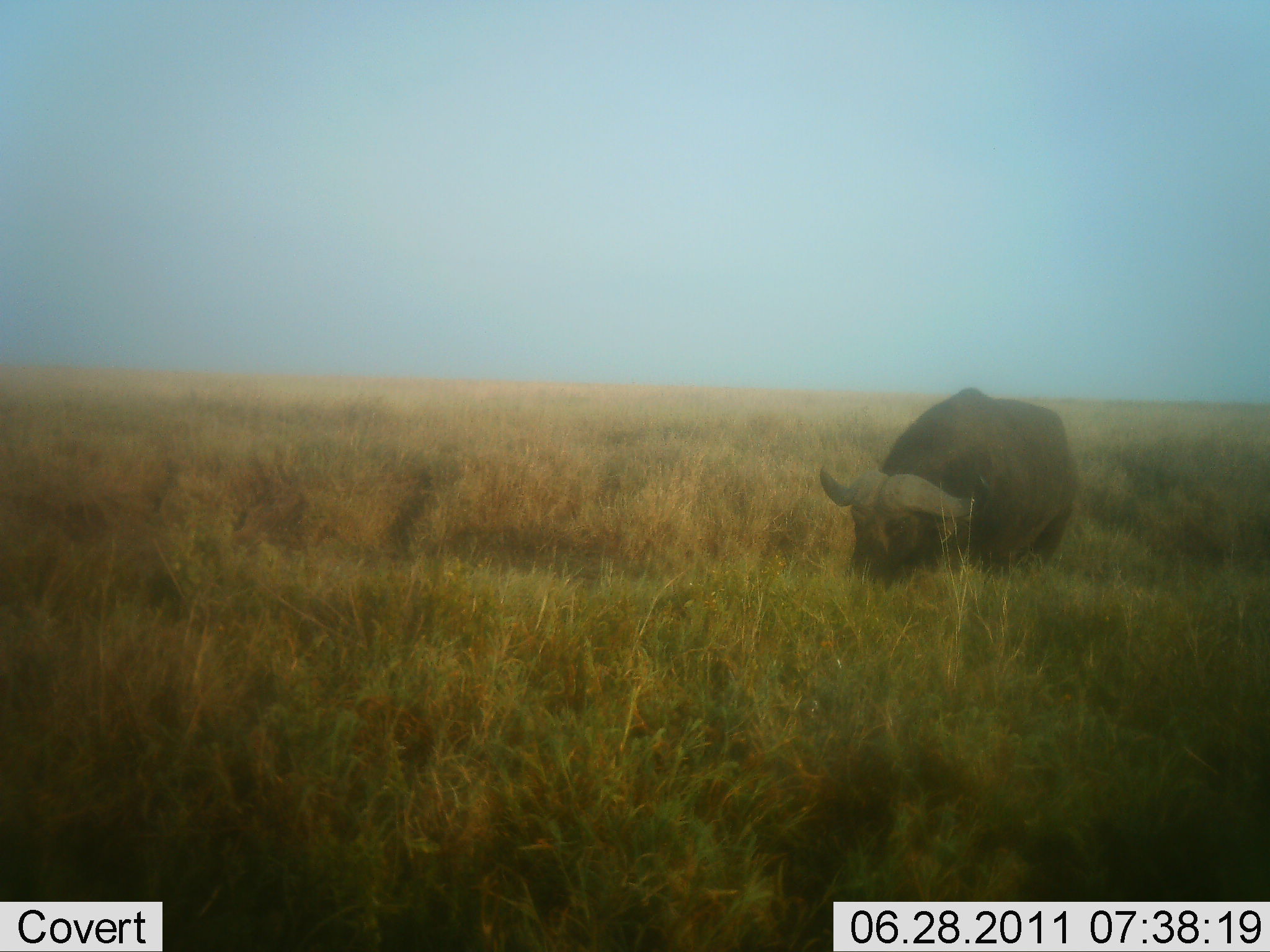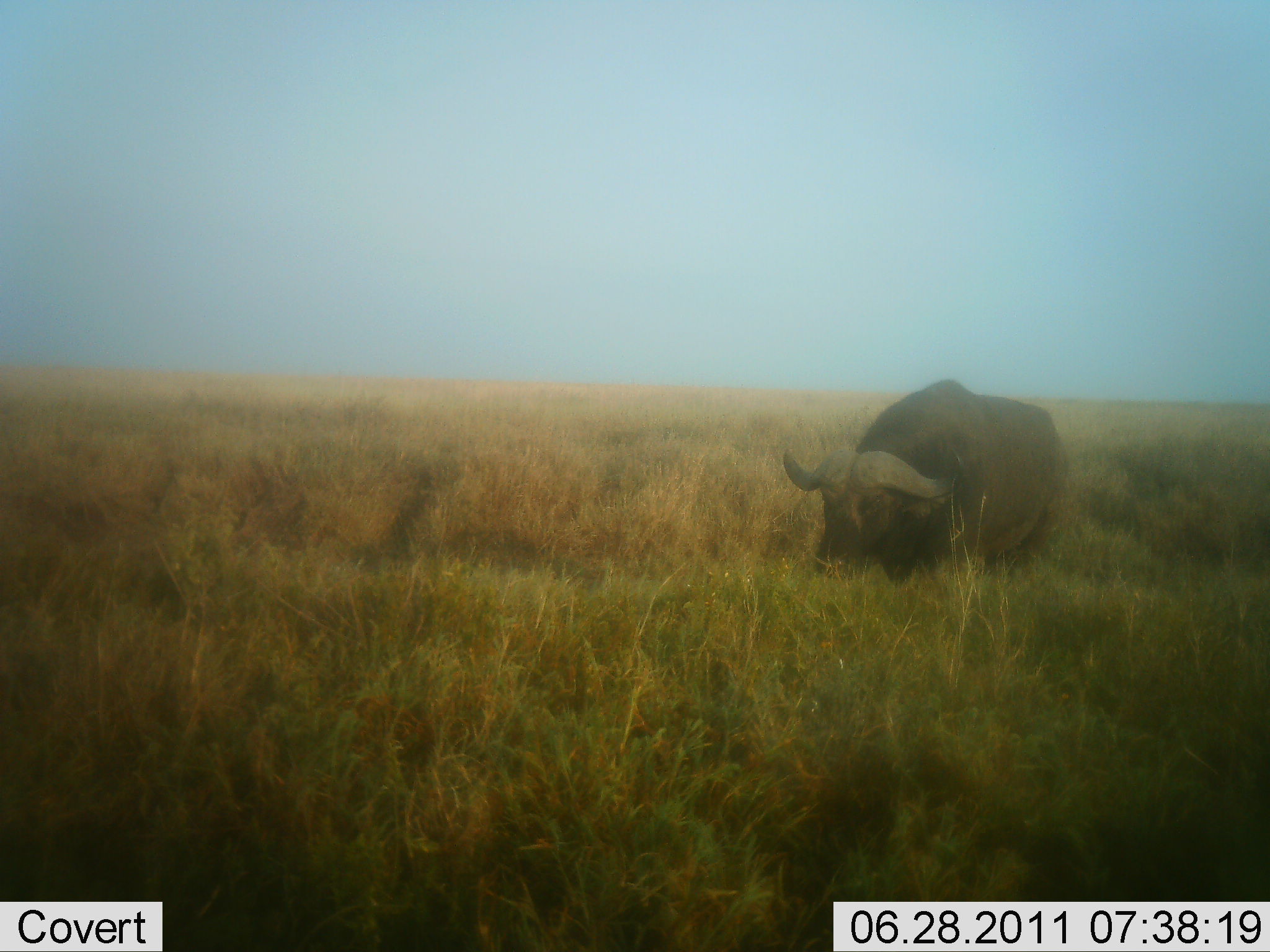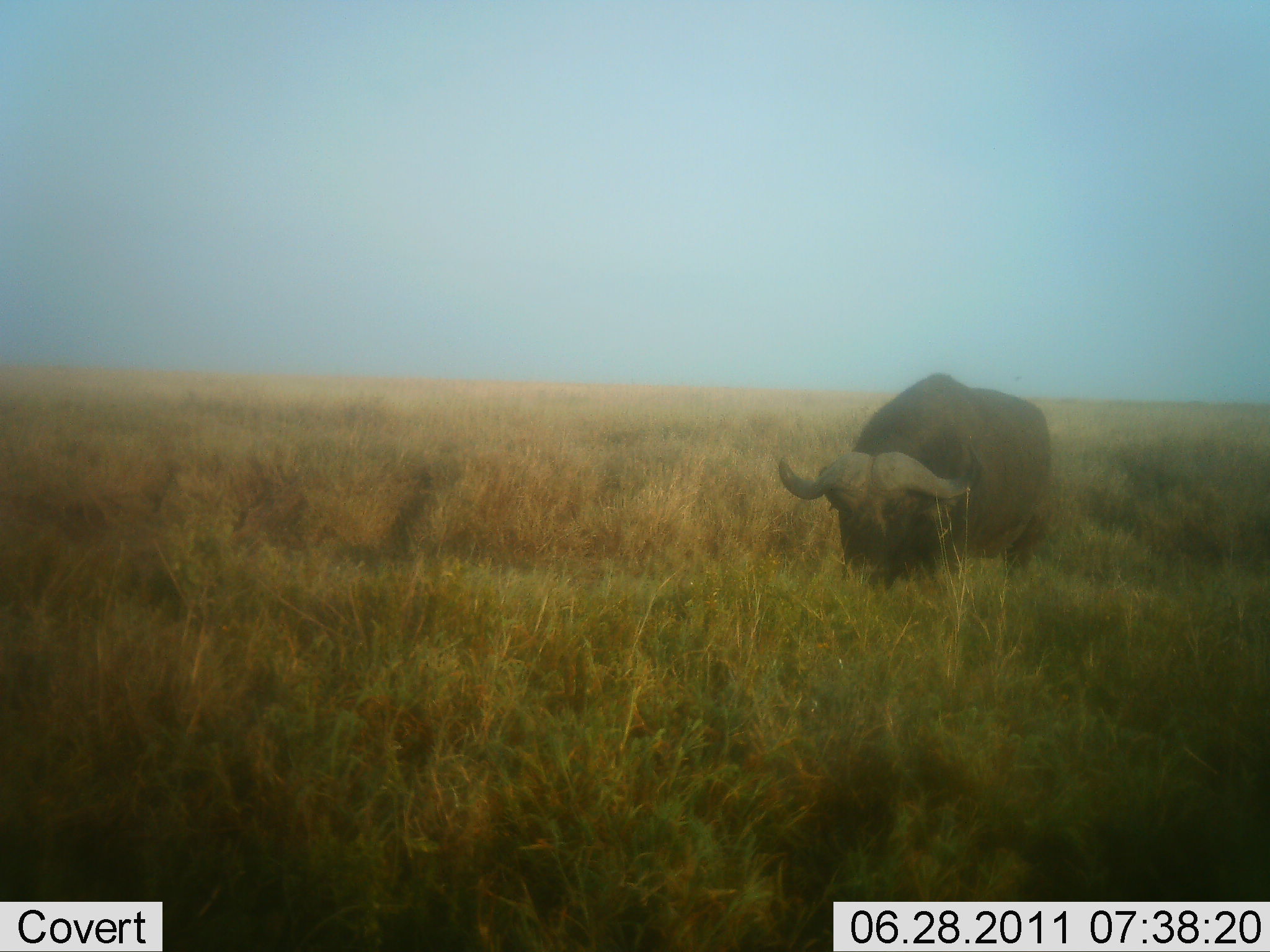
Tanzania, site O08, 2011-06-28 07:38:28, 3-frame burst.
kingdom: Animalia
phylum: Chordata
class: Mammalia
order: Artiodactyla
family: Bovidae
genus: Syncerus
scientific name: Syncerus caffer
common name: cape buffalo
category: buffalo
Buffalo (cape buffalo) (Syncerus caffer), count 1. Behavior (volunteer vote fractions): standing 40%, resting 0%, moving 20%, interacting 0%. Young present (vote fraction): 0%. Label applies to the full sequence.